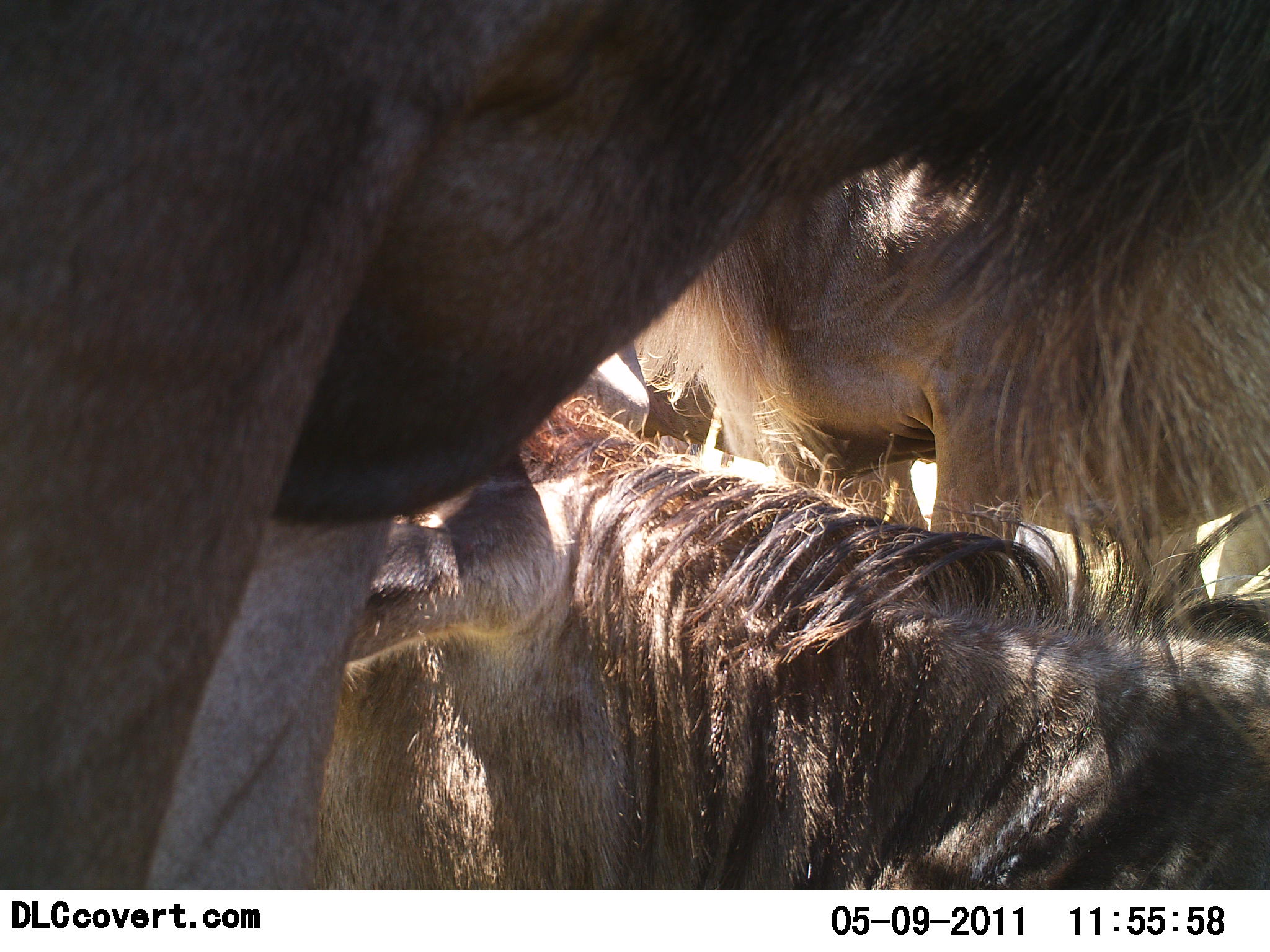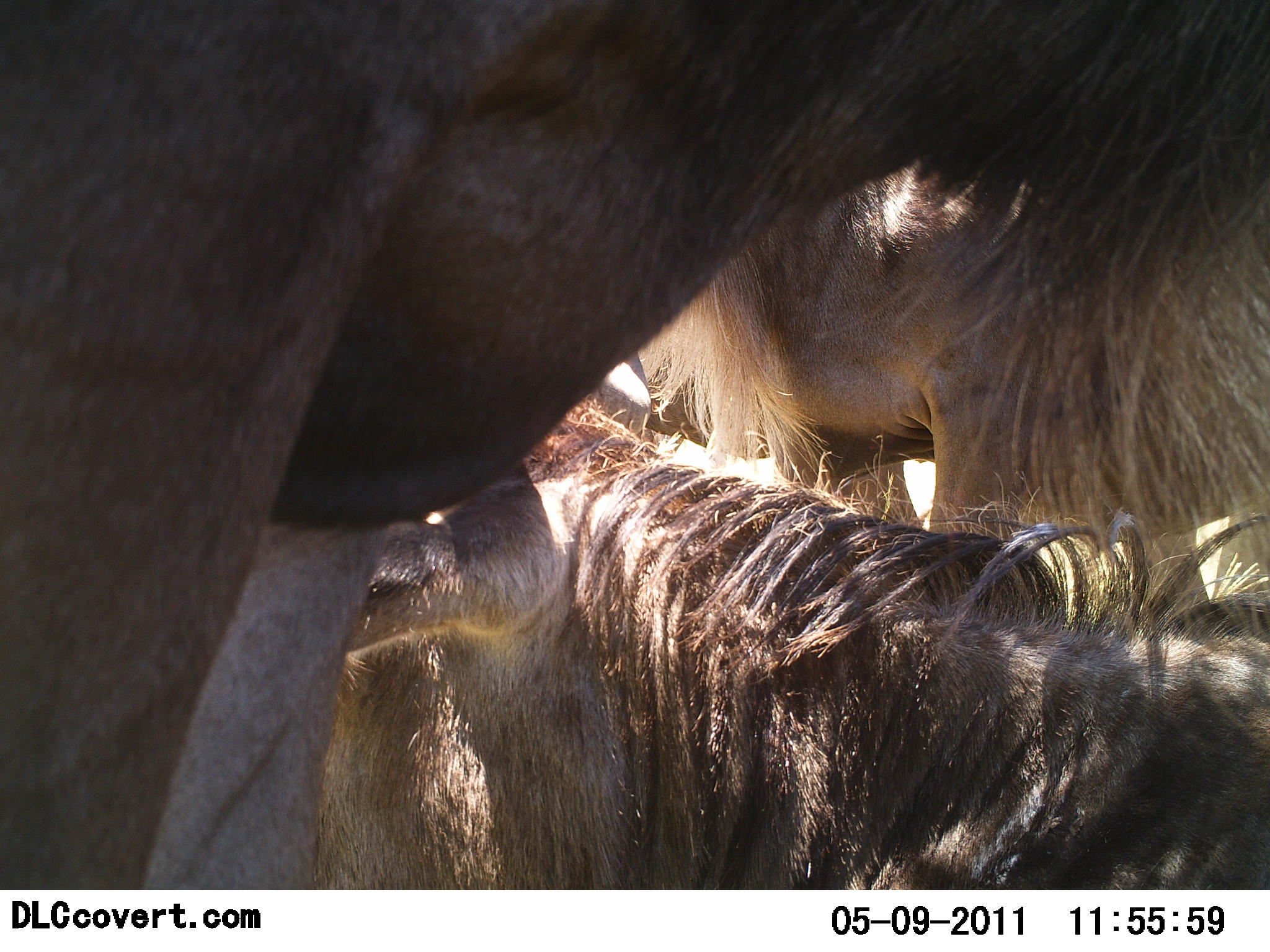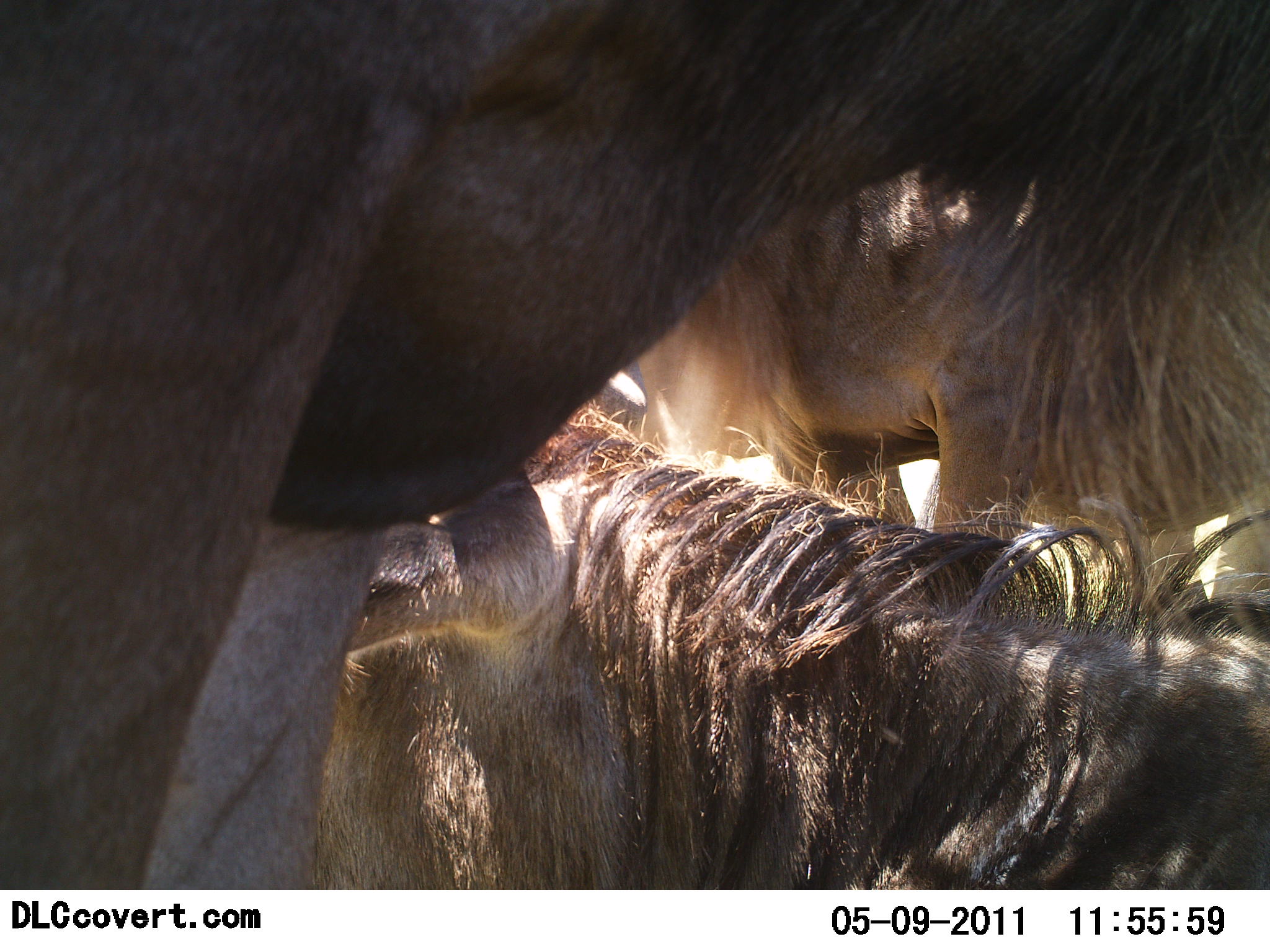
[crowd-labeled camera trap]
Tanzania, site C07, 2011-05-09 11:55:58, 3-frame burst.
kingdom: Animalia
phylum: Chordata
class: Mammalia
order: Artiodactyla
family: Bovidae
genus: Connochaetes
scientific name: Connochaetes taurinus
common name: blue wildebeest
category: wildebeest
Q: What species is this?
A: Wildebeest (blue wildebeest) (Connochaetes taurinus).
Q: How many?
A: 3.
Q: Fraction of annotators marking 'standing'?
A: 58%.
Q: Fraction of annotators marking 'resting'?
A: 67%.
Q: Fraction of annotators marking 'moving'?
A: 0%.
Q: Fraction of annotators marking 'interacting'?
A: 42%.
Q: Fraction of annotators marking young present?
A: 17%.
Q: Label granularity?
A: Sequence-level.